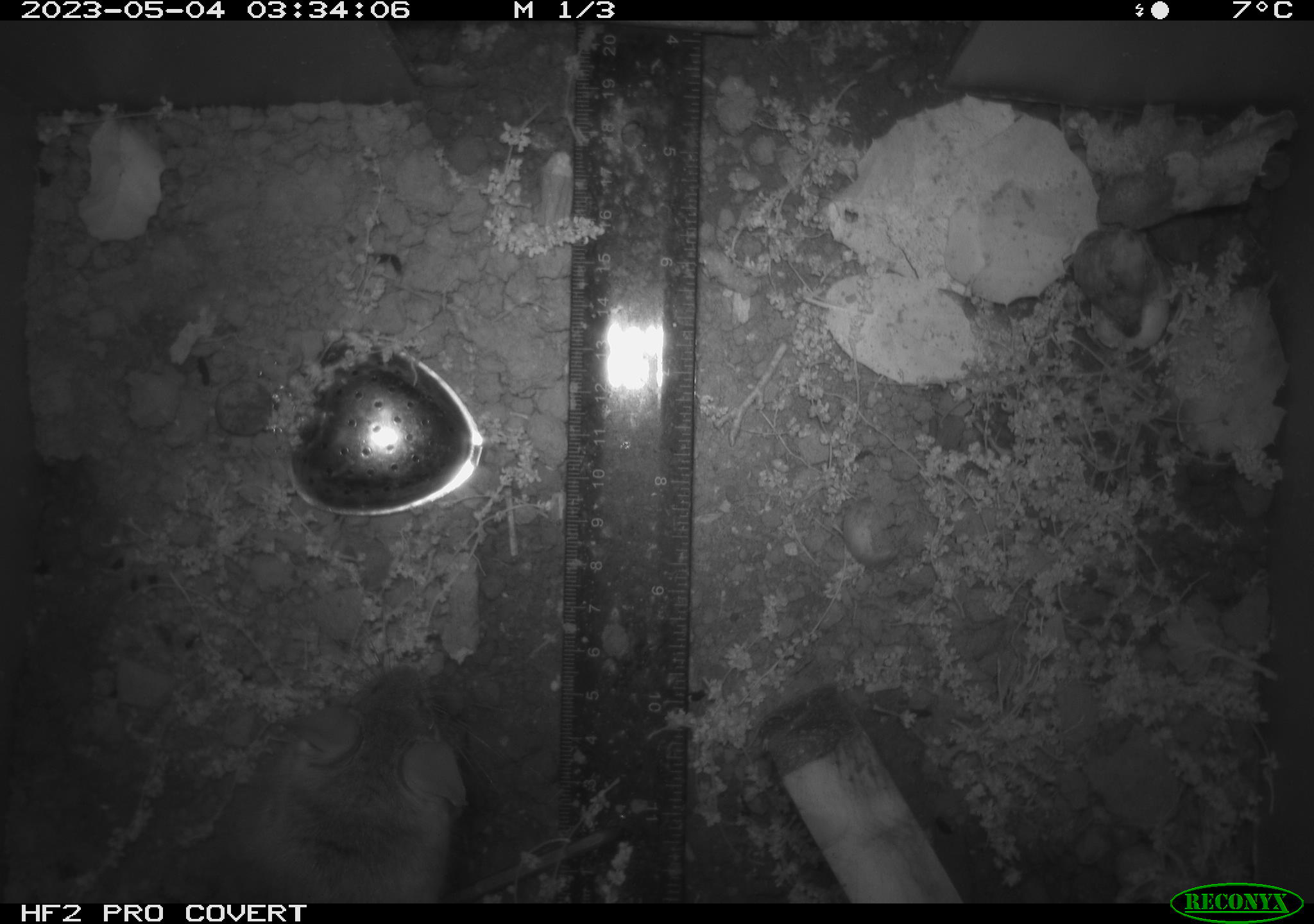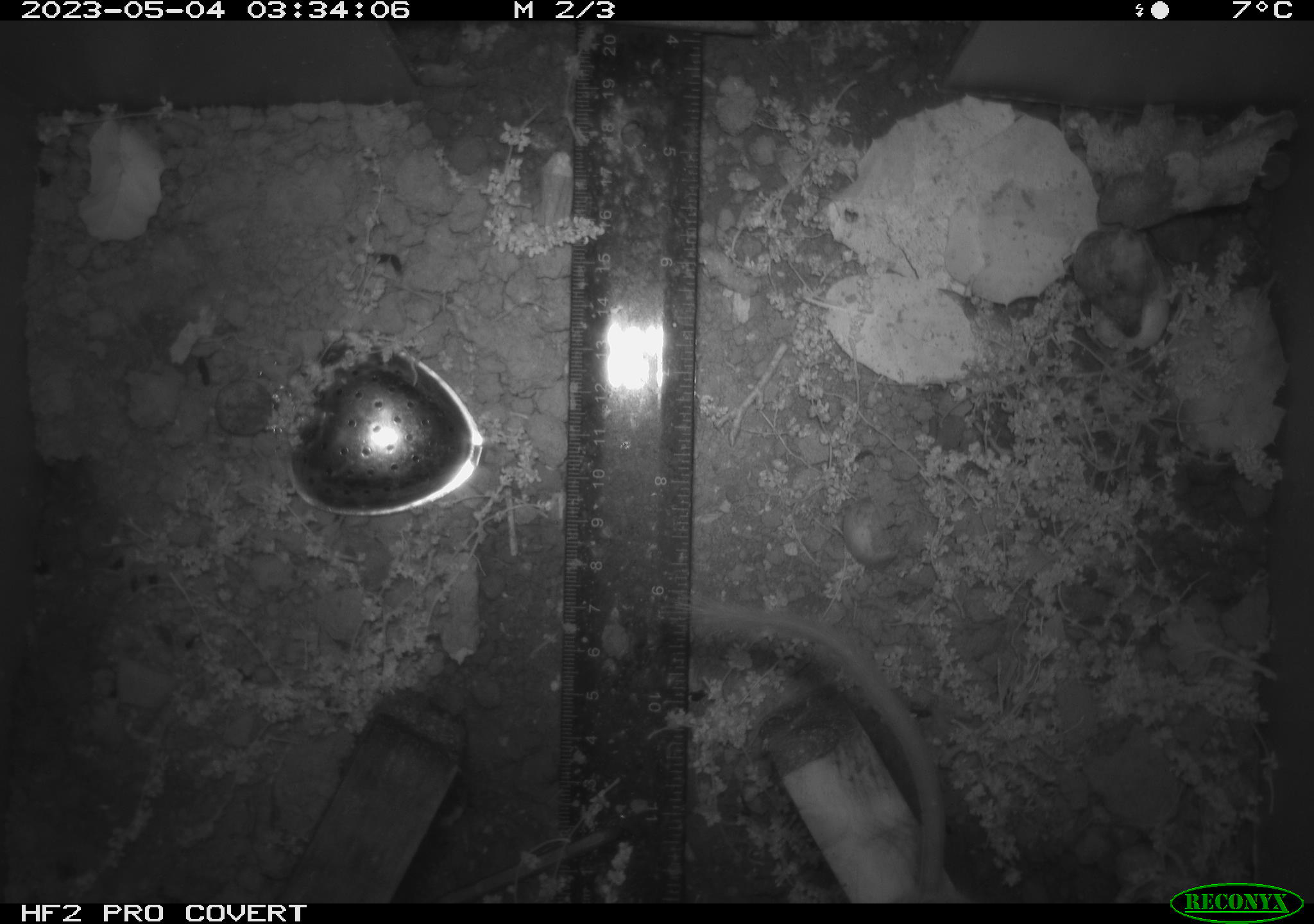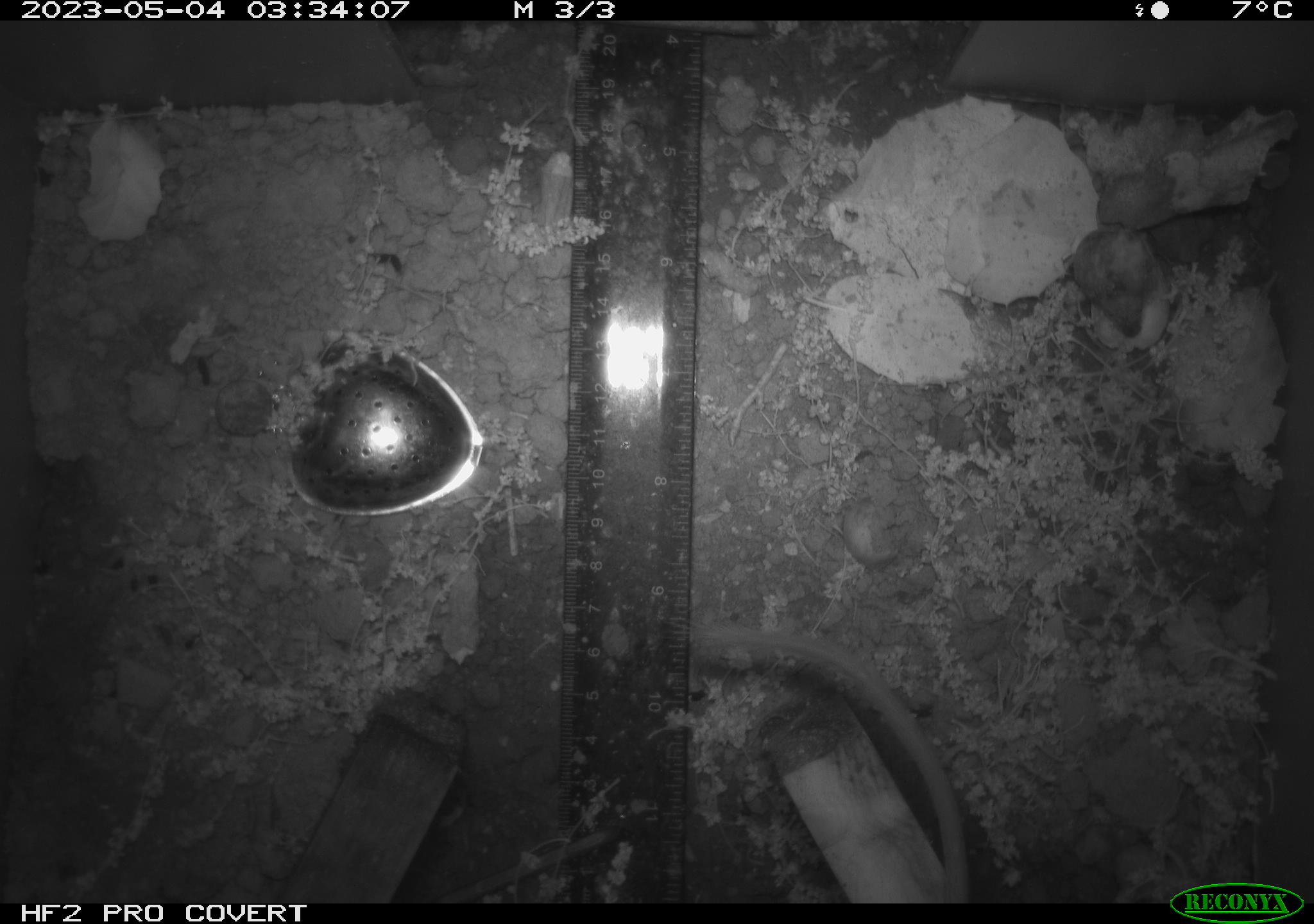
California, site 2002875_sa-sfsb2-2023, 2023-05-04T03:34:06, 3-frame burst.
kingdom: Animalia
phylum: Chordata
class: Mammalia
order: Rodentia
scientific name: Rodentia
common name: mouse species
Mouse species (Rodentia).